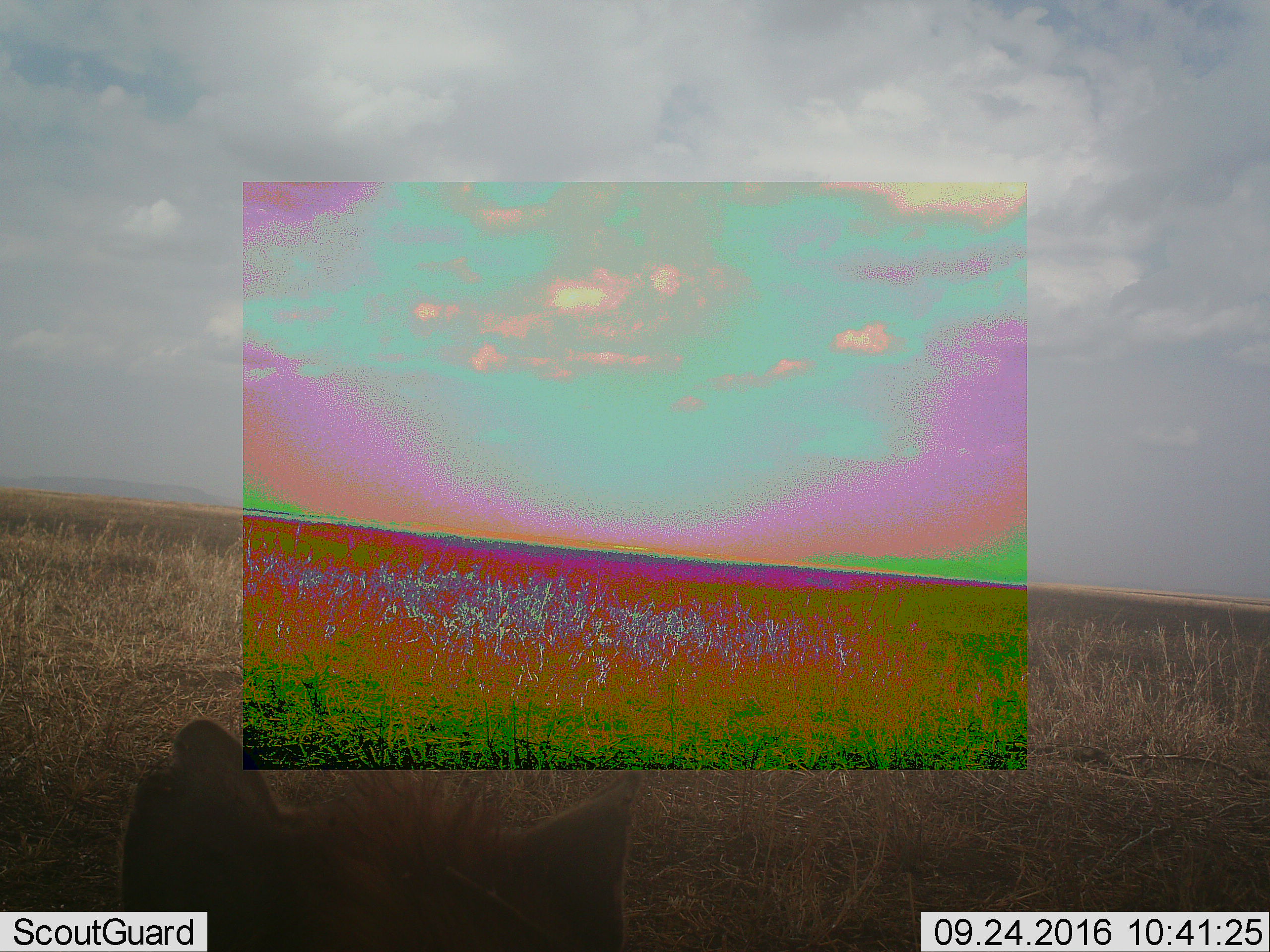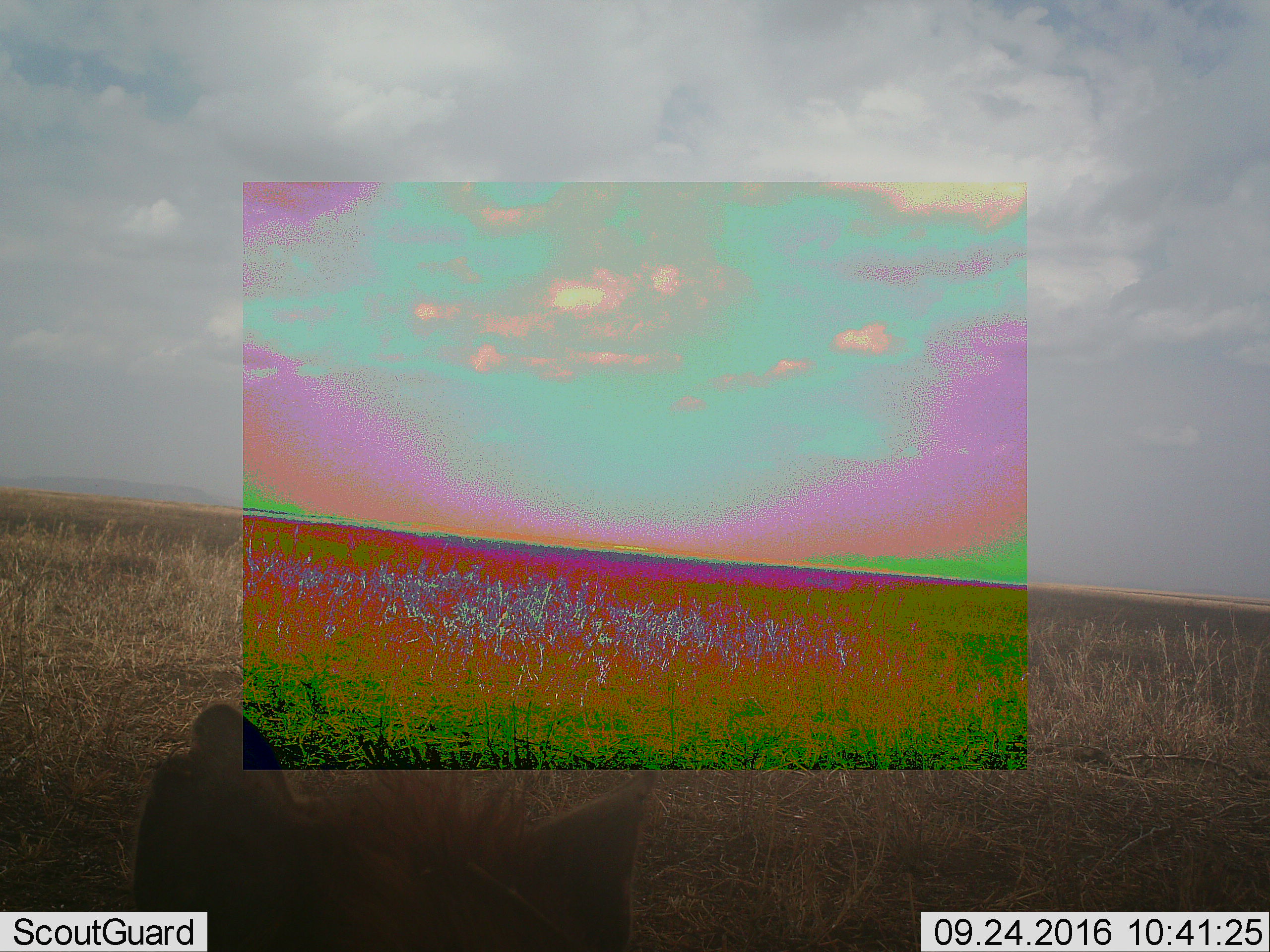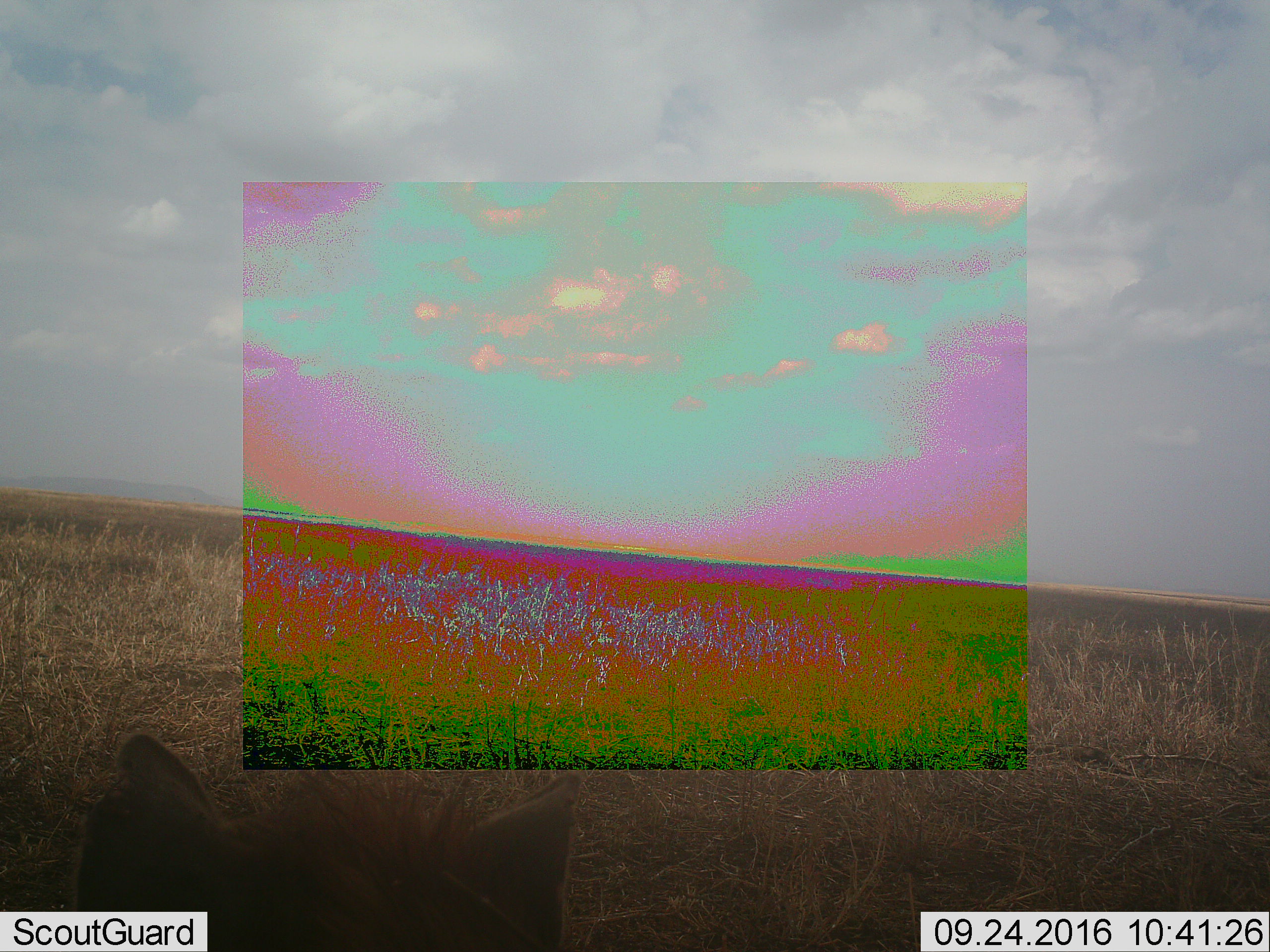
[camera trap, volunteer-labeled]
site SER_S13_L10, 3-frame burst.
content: unidentified animal